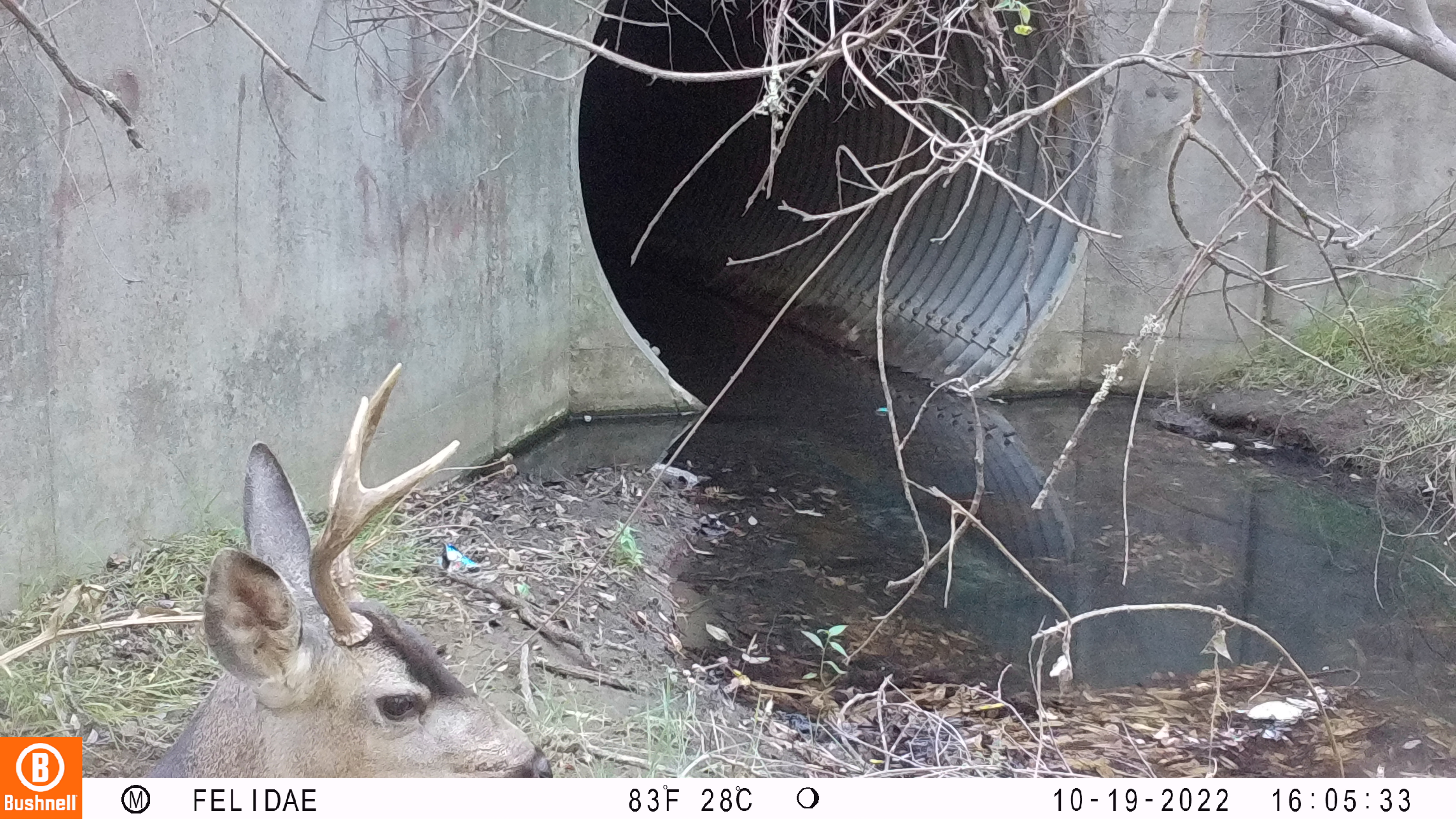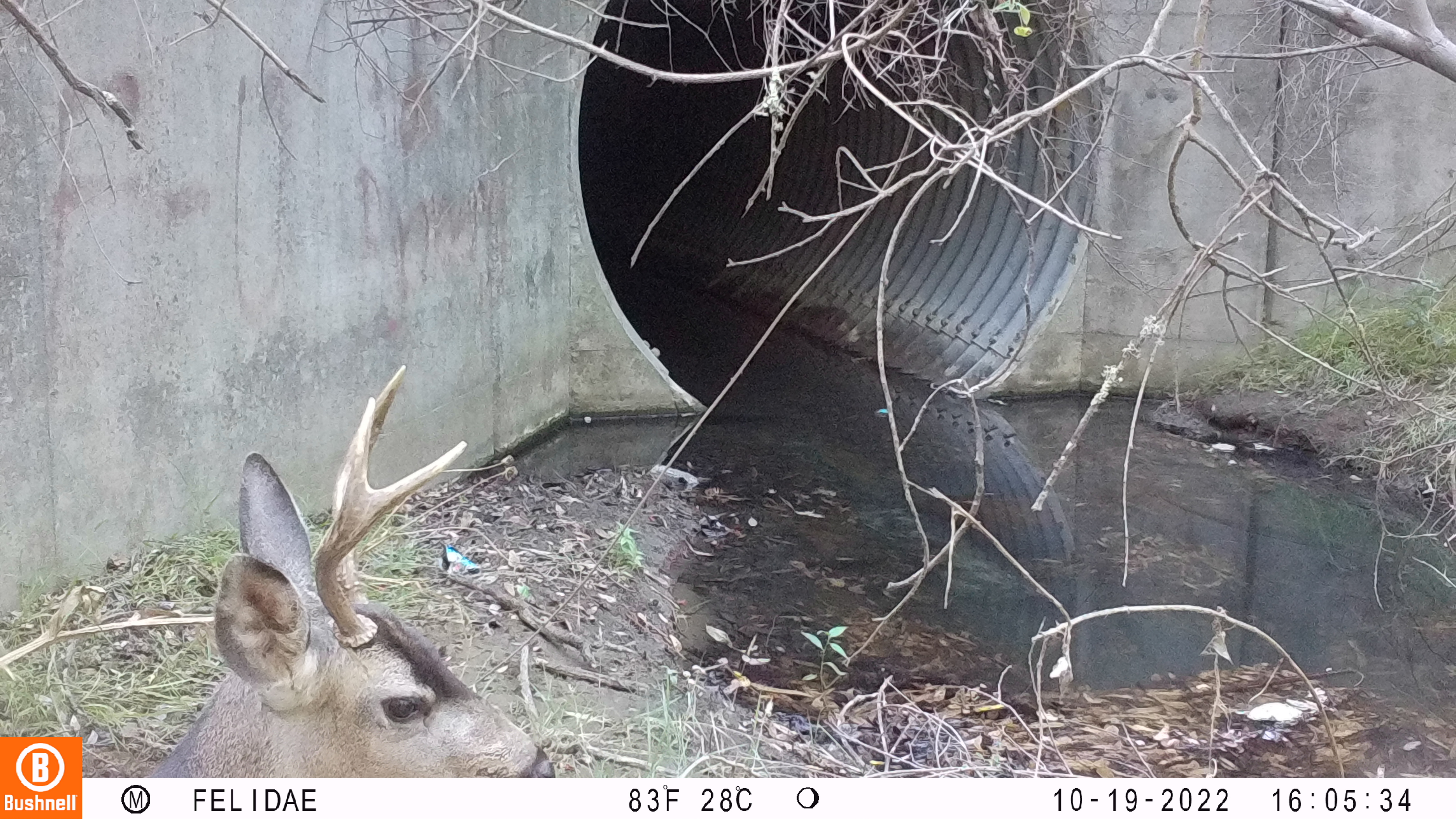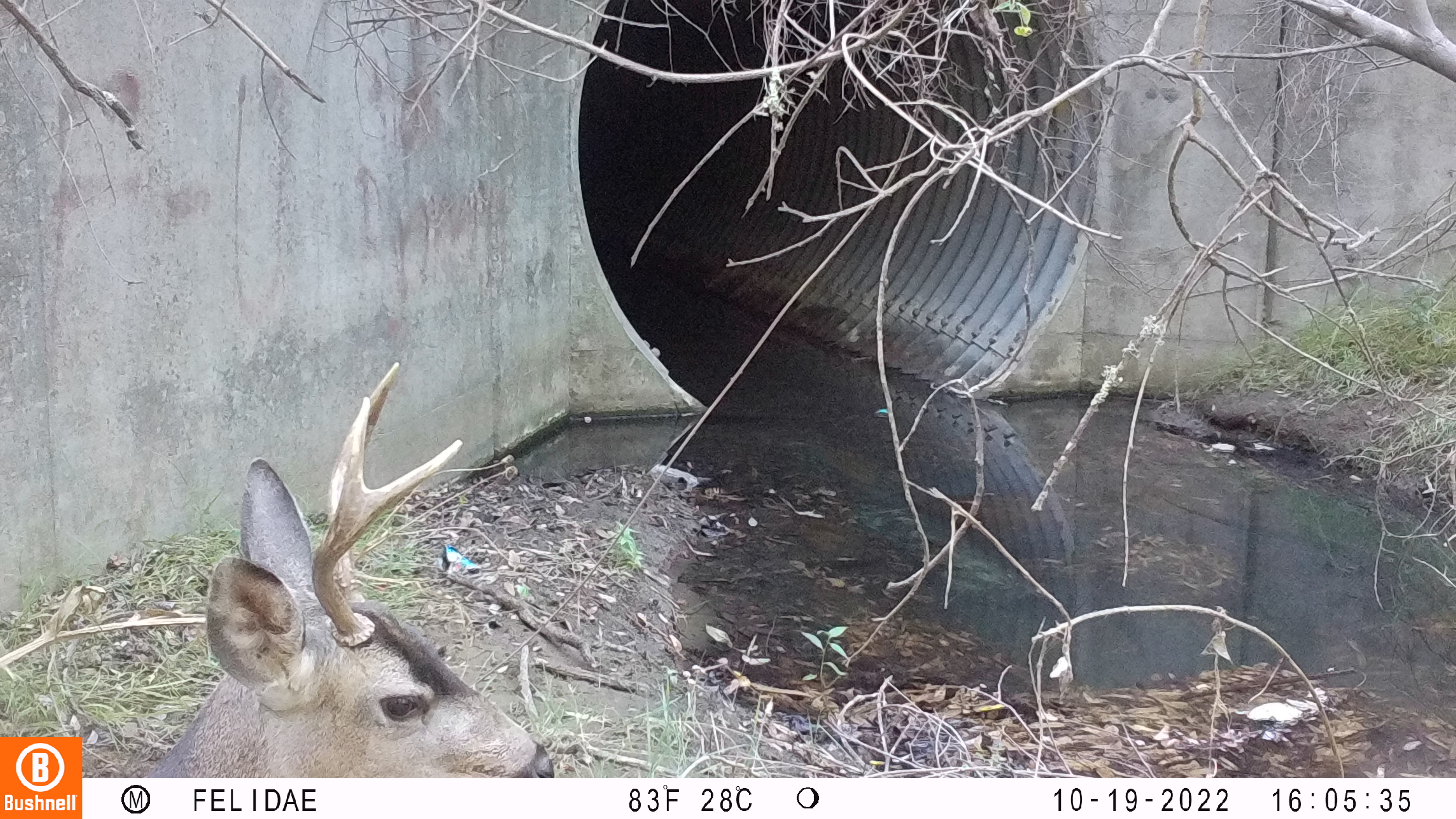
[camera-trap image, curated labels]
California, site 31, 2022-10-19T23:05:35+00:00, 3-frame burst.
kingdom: Animalia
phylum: Chordata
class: Mammalia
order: Artiodactyla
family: Cervidae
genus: Odocoileus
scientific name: Odocoileus hemionus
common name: mule deer